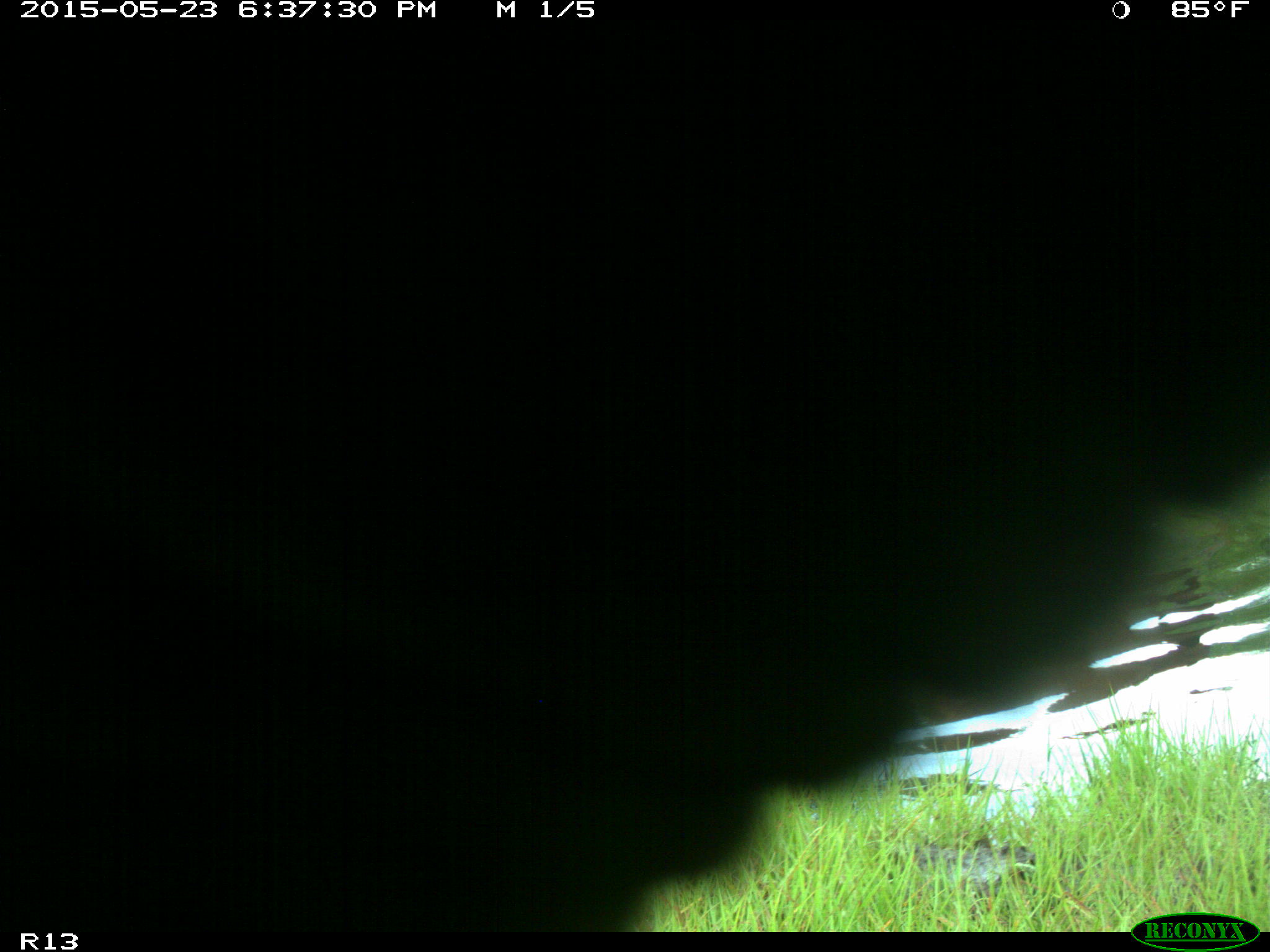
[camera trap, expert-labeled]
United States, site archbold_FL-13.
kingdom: Animalia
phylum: Chordata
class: Mammalia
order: Artiodactyla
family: Bovidae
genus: Bos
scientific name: Bos taurus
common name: domestic cow